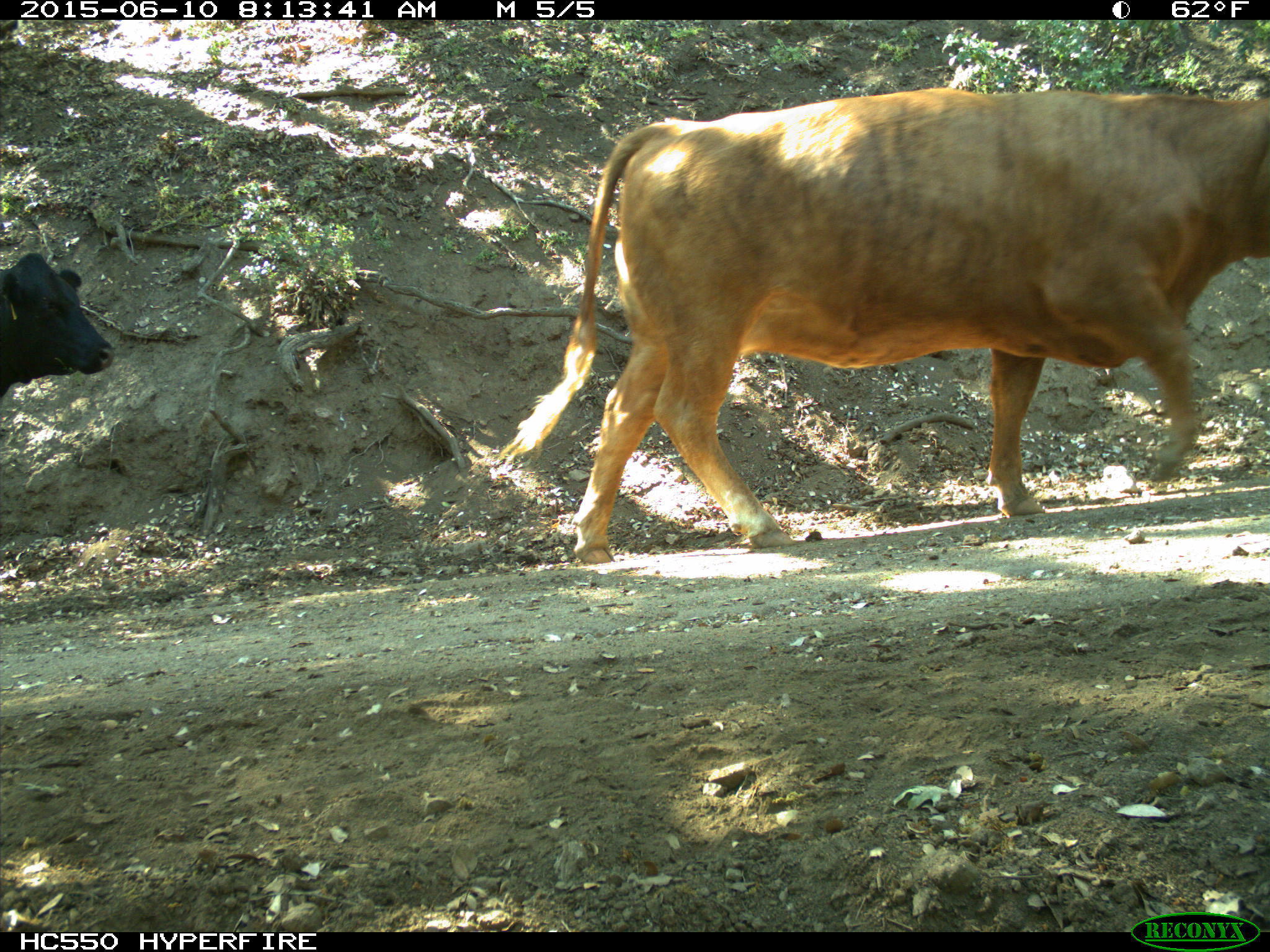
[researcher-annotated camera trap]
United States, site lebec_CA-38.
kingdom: Animalia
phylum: Chordata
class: Mammalia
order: Artiodactyla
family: Bovidae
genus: Bos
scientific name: Bos taurus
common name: domestic cow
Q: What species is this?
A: Bos taurus (domestic cow).